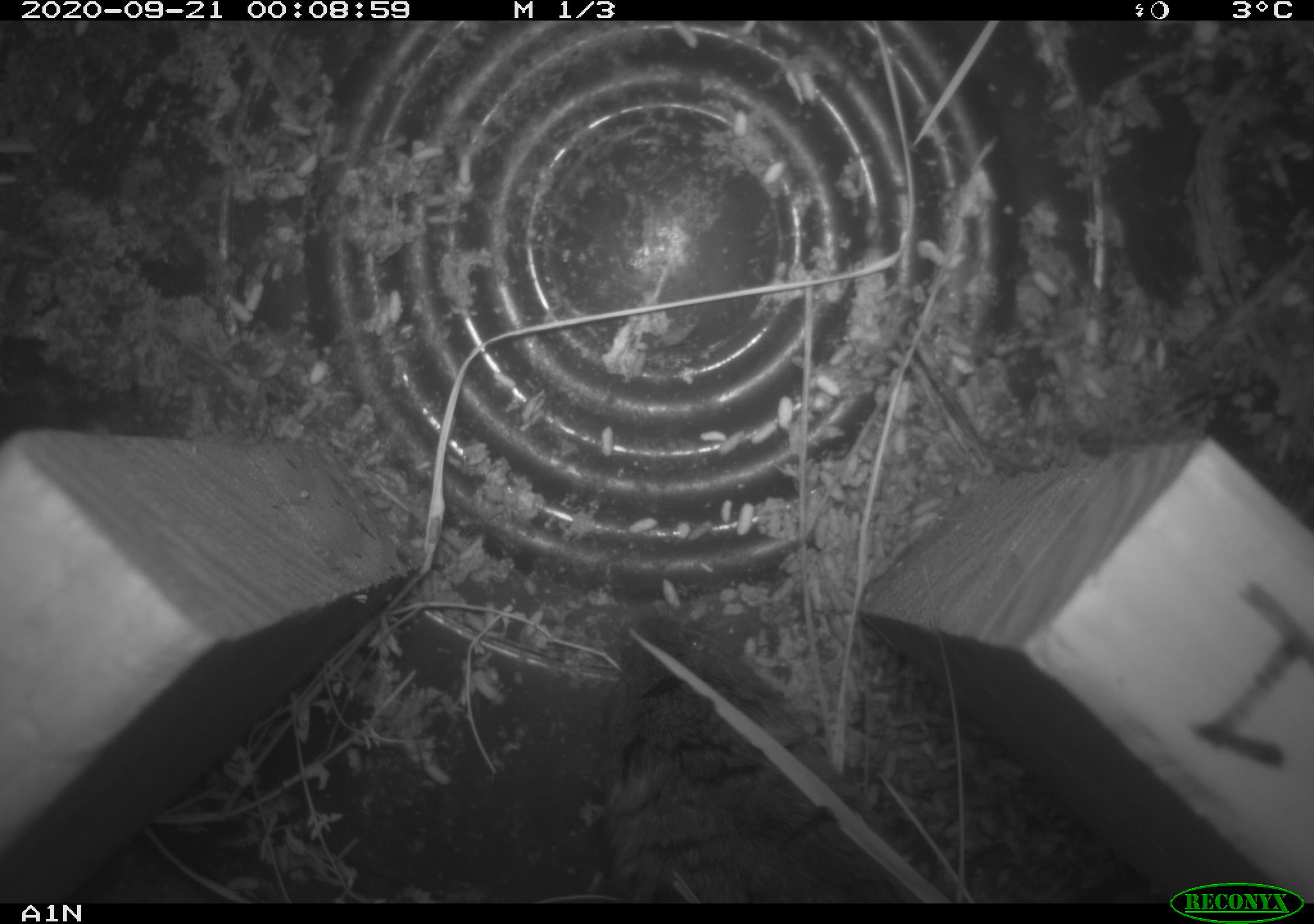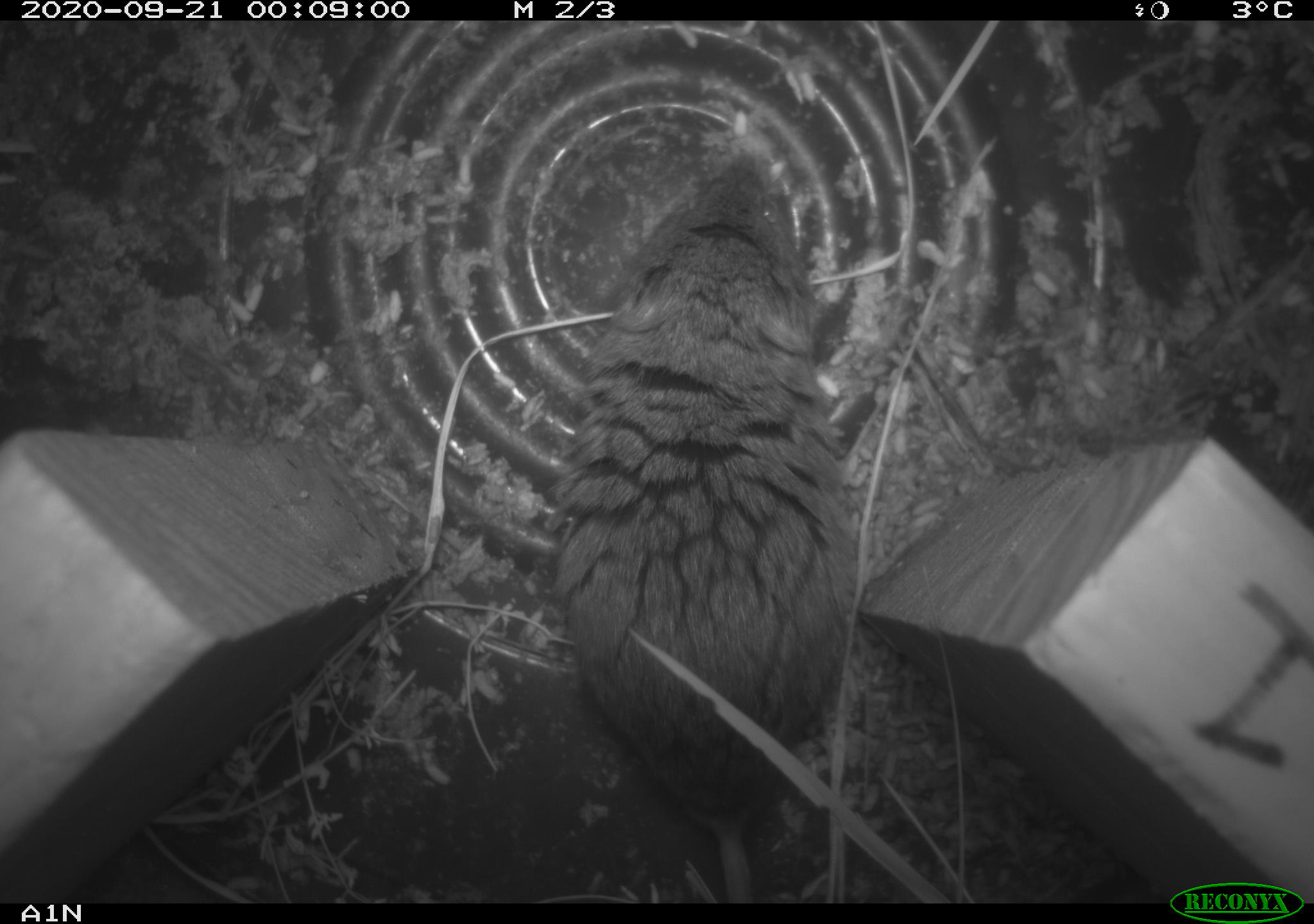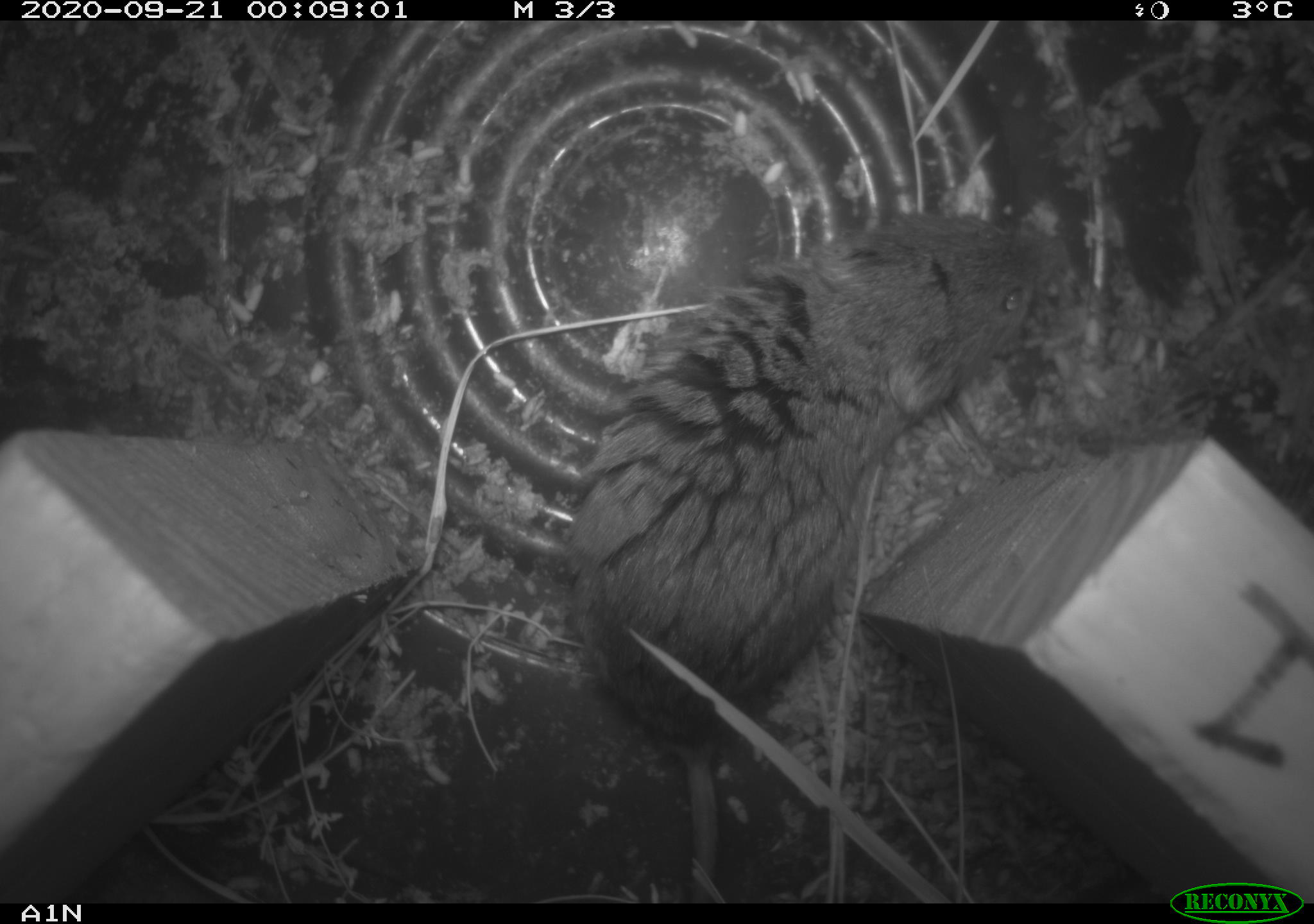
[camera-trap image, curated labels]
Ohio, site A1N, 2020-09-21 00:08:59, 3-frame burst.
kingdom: Animalia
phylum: Chordata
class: Mammalia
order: Rodentia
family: Cricetidae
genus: Microtus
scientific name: Microtus pennsylvanicus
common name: meadow vole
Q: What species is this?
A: Meadow vole (Microtus pennsylvanicus).